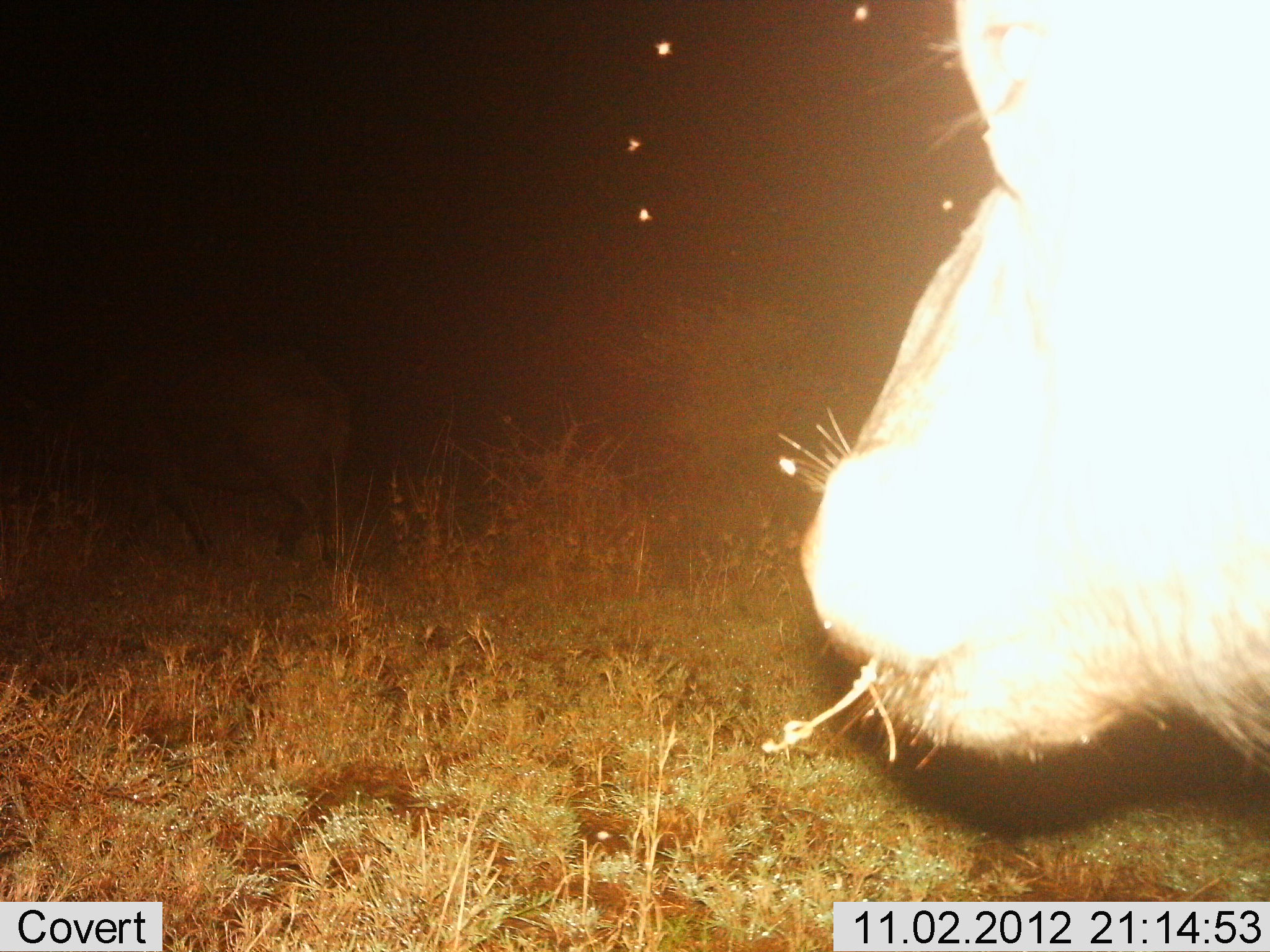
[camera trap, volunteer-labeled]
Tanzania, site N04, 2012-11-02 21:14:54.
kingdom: Animalia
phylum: Chordata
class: Mammalia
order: Artiodactyla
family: Bovidae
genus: Syncerus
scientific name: Syncerus caffer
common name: cape buffalo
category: buffalo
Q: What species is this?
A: Buffalo (cape buffalo) (Syncerus caffer).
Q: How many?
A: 2.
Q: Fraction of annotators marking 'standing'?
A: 86%.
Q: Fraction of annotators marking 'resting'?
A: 0%.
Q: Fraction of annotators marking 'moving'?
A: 14%.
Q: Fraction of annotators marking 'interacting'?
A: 0%.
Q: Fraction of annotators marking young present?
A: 0%.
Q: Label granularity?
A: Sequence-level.